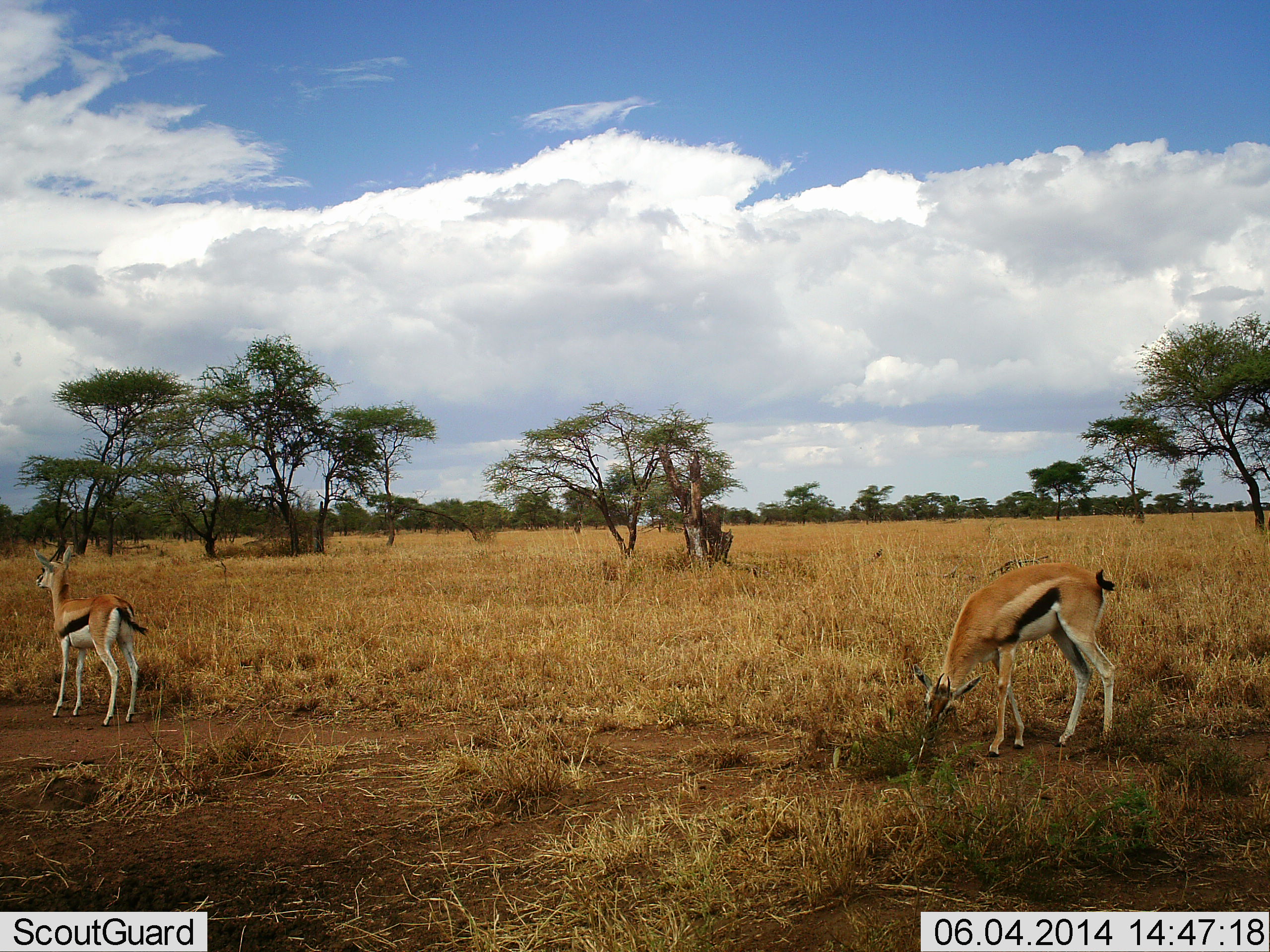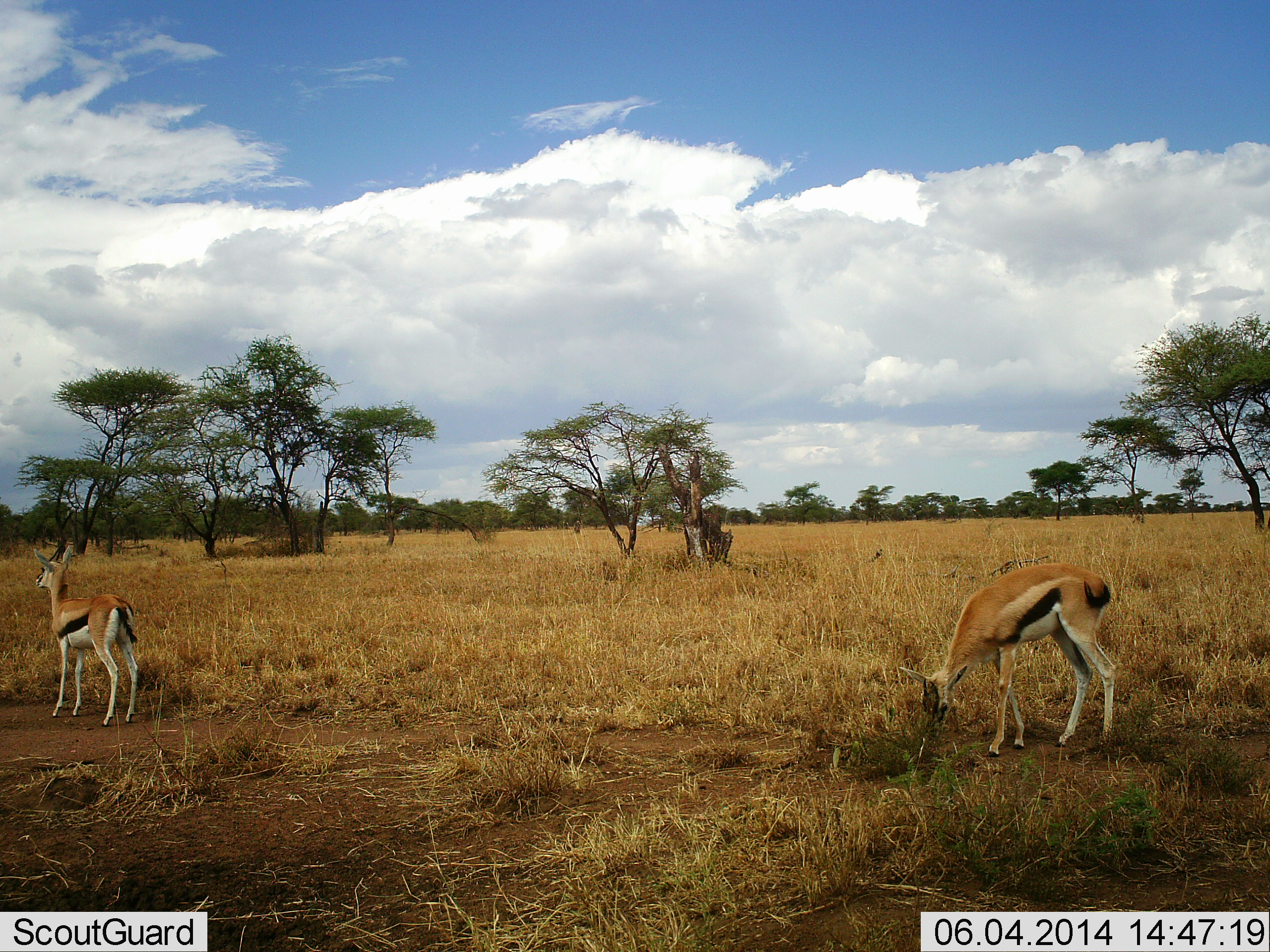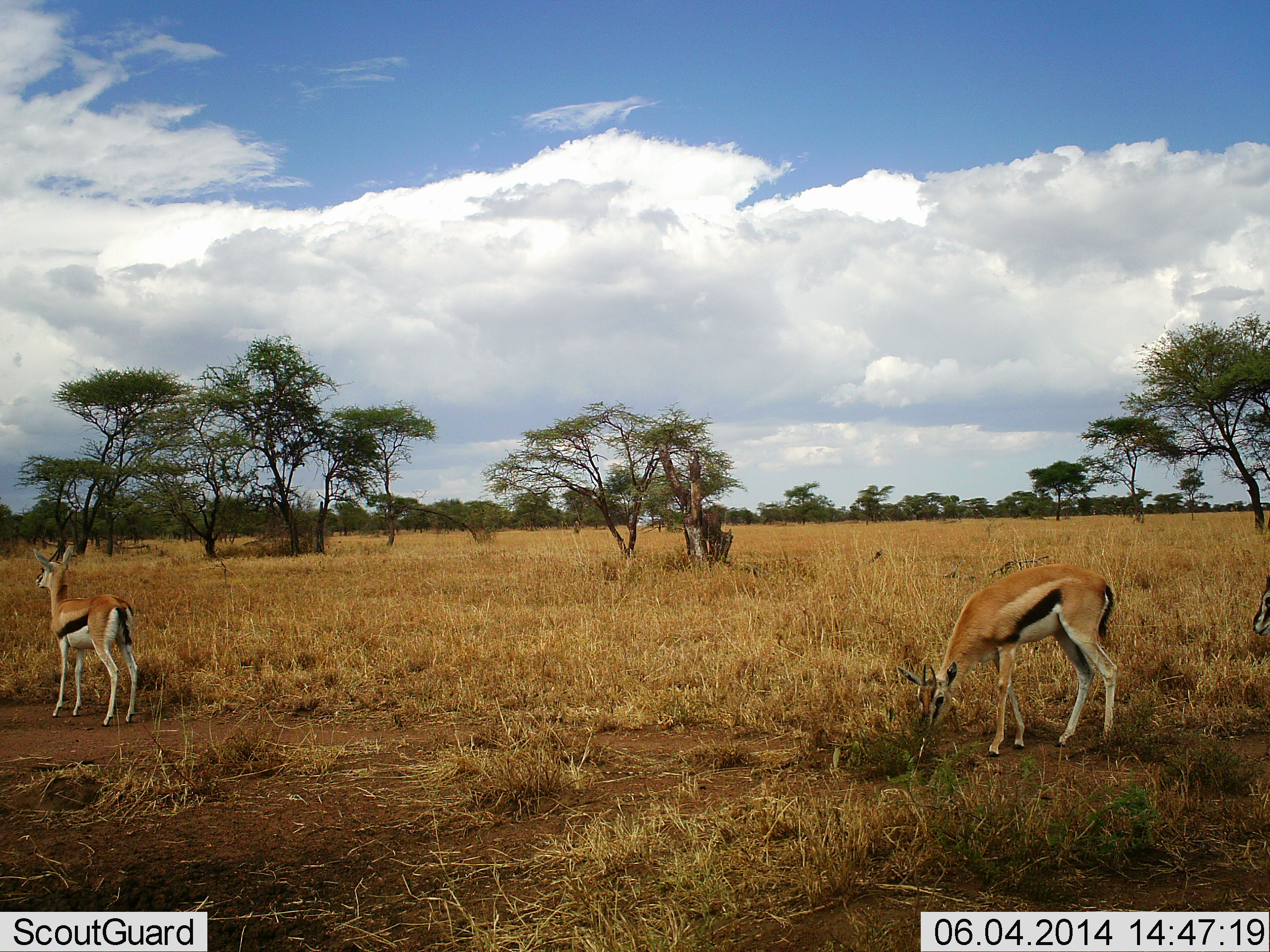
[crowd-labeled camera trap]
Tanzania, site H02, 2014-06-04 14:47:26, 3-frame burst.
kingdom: Animalia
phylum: Chordata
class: Mammalia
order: Artiodactyla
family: Bovidae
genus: Eudorcas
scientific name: Eudorcas thomsonii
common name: thomson's gazelle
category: gazellethomsons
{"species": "gazellethomsons (thomson's gazelle) (Eudorcas thomsonii)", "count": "2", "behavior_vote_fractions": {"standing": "80%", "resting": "0%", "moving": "30%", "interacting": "0%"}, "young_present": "10%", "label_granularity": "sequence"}